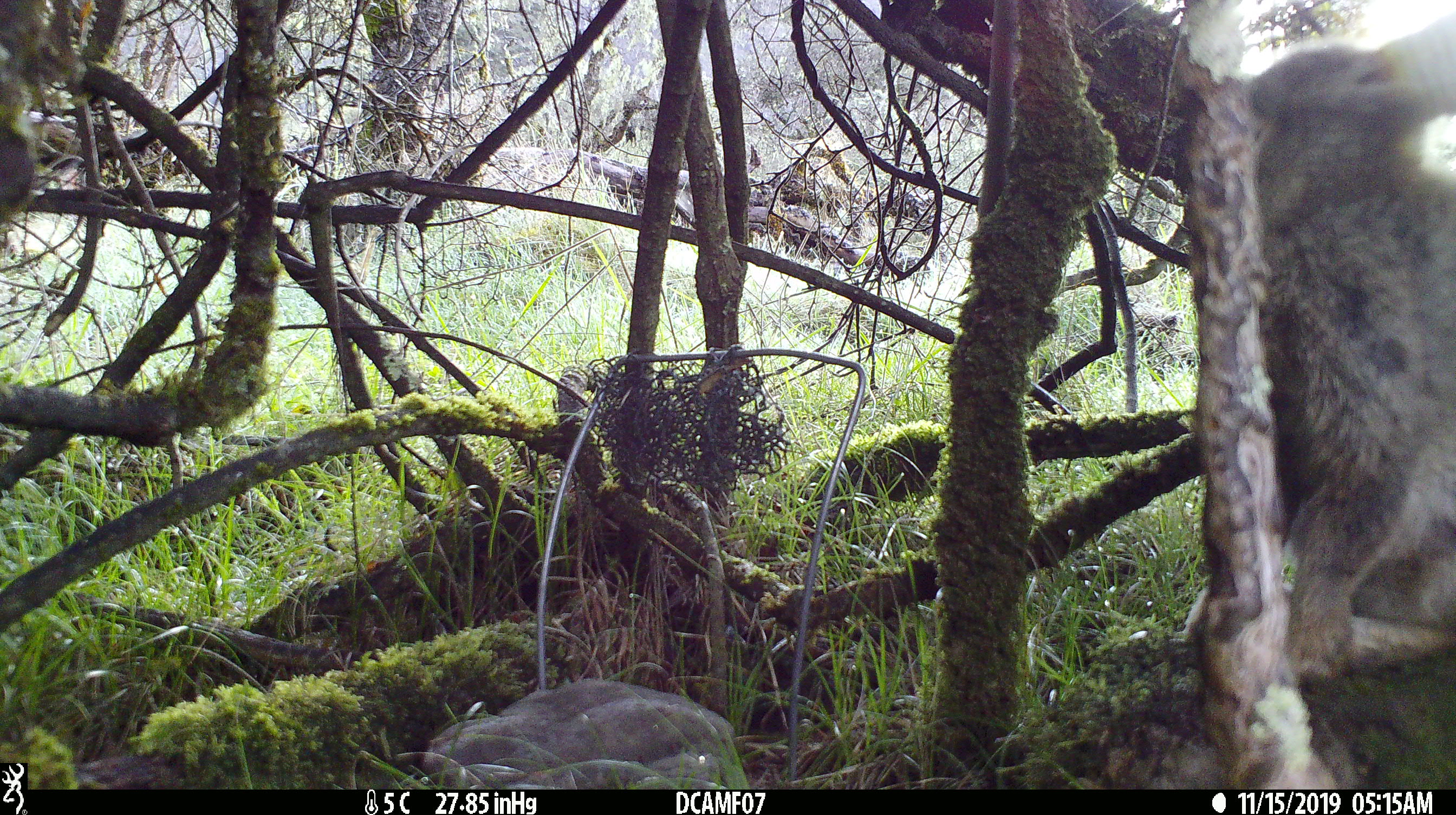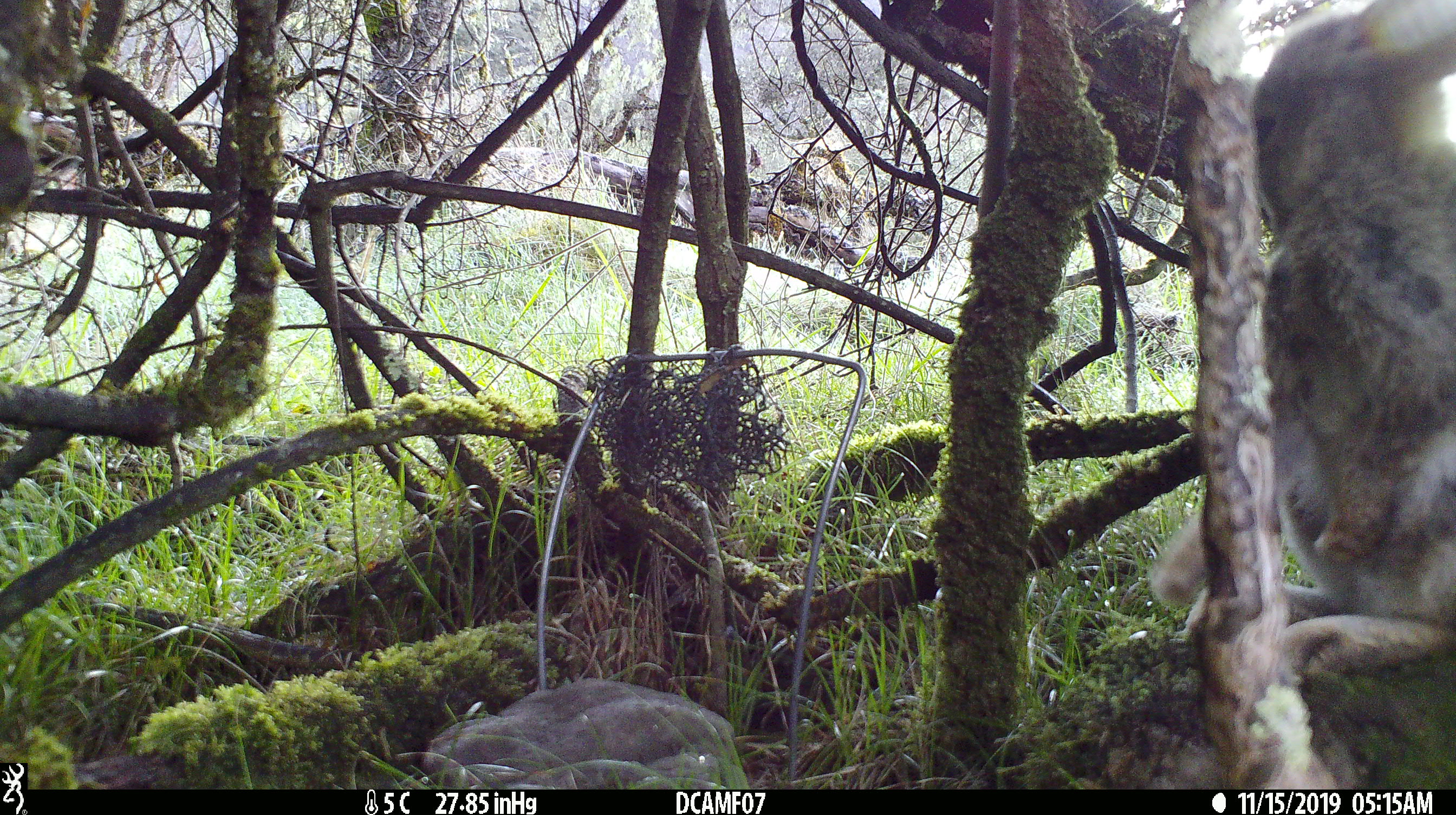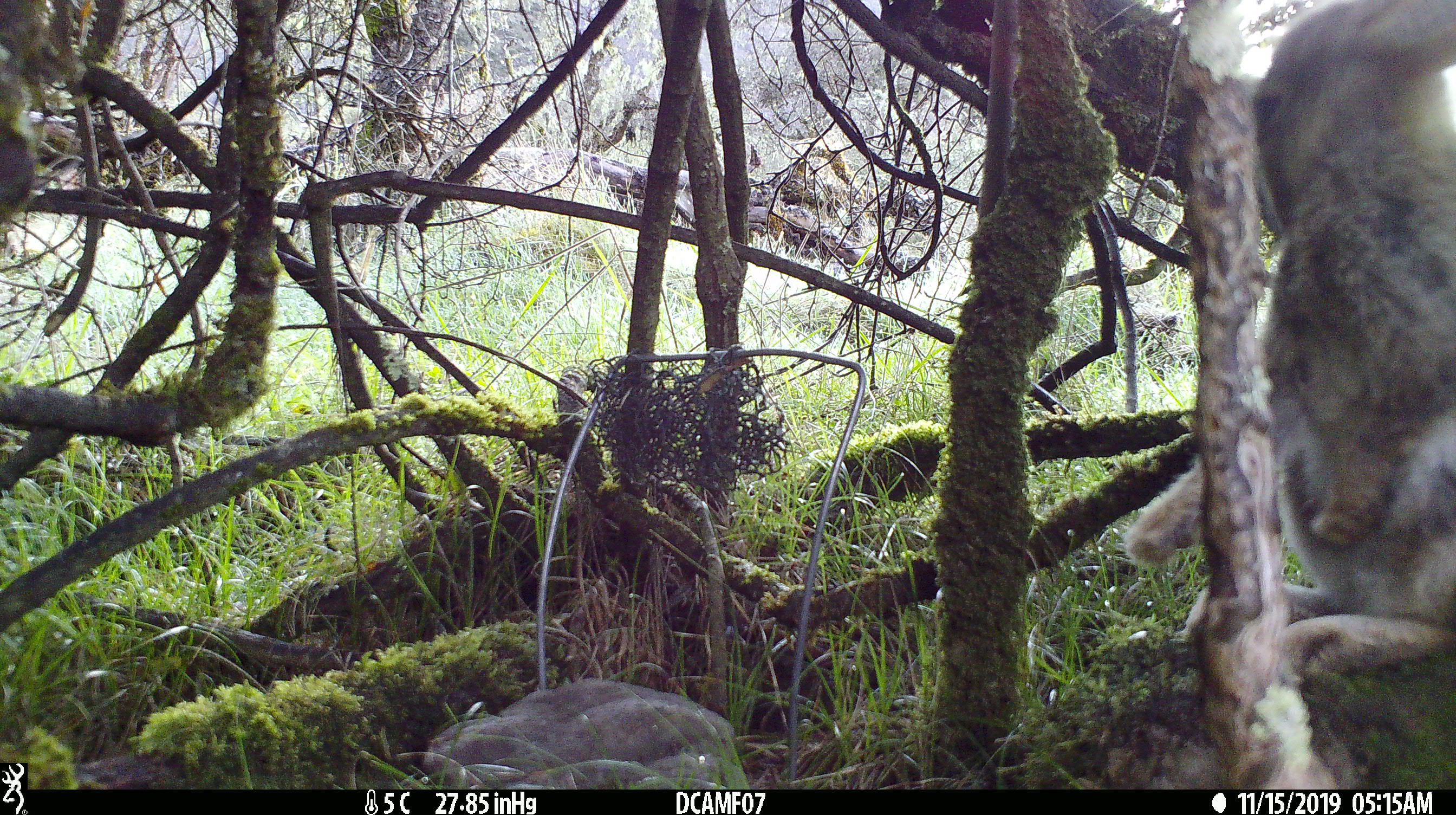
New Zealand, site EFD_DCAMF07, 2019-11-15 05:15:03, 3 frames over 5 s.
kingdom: Animalia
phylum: Chordata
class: Mammalia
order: Lagomorpha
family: Leporidae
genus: Oryctolagus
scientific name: Oryctolagus cuniculus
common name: european rabbit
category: rabbit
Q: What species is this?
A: Rabbit (european rabbit) (Oryctolagus cuniculus).